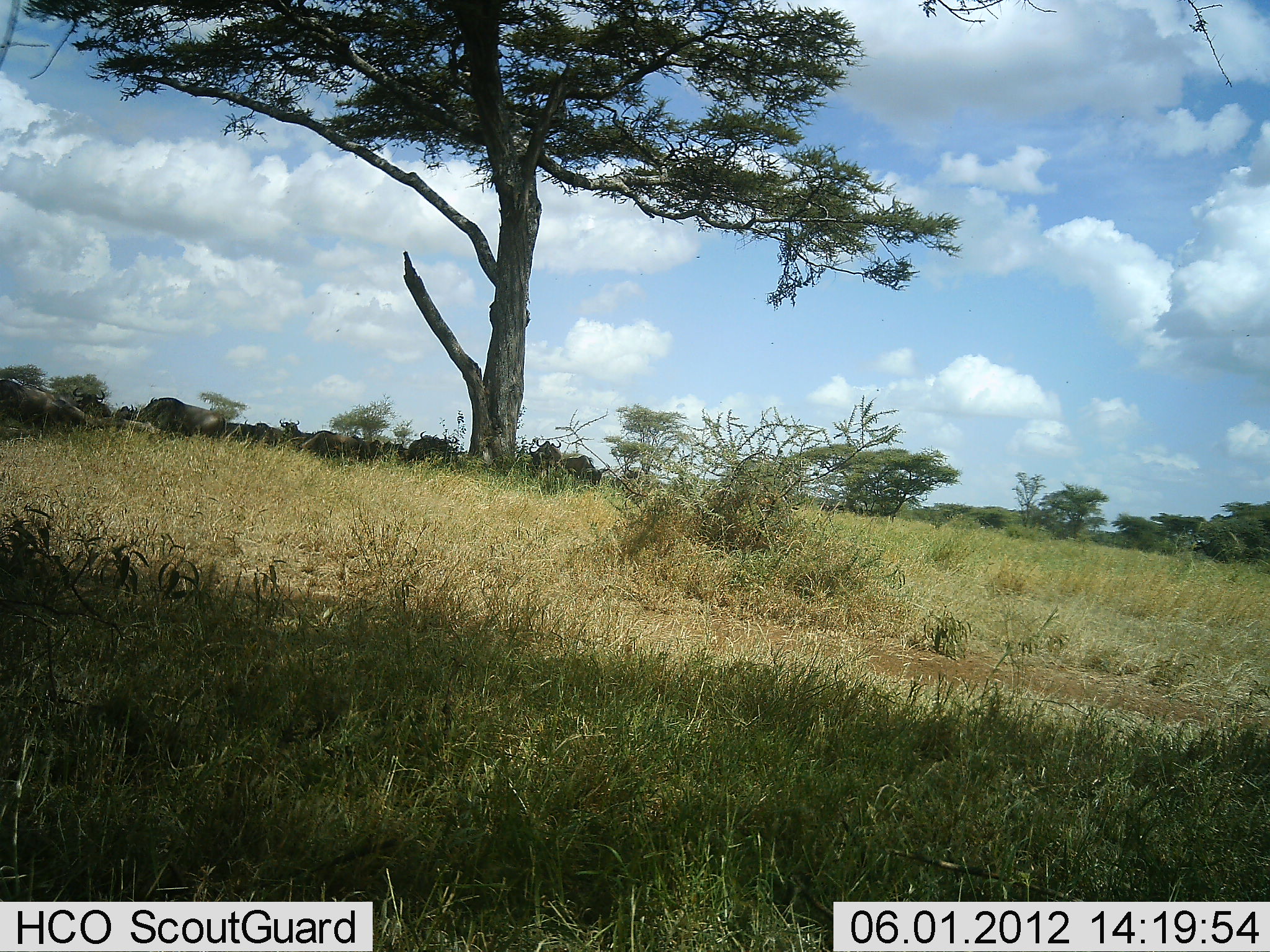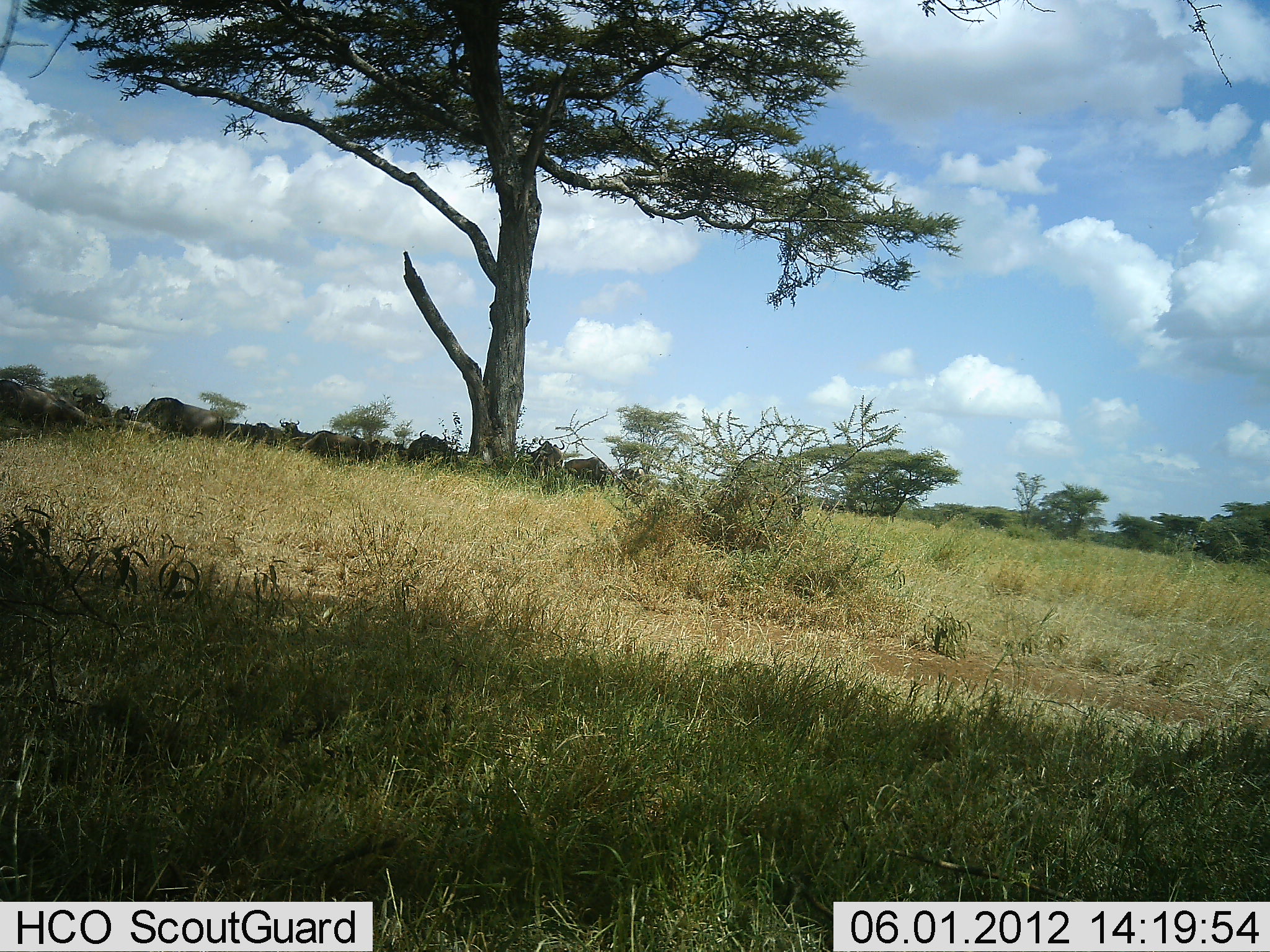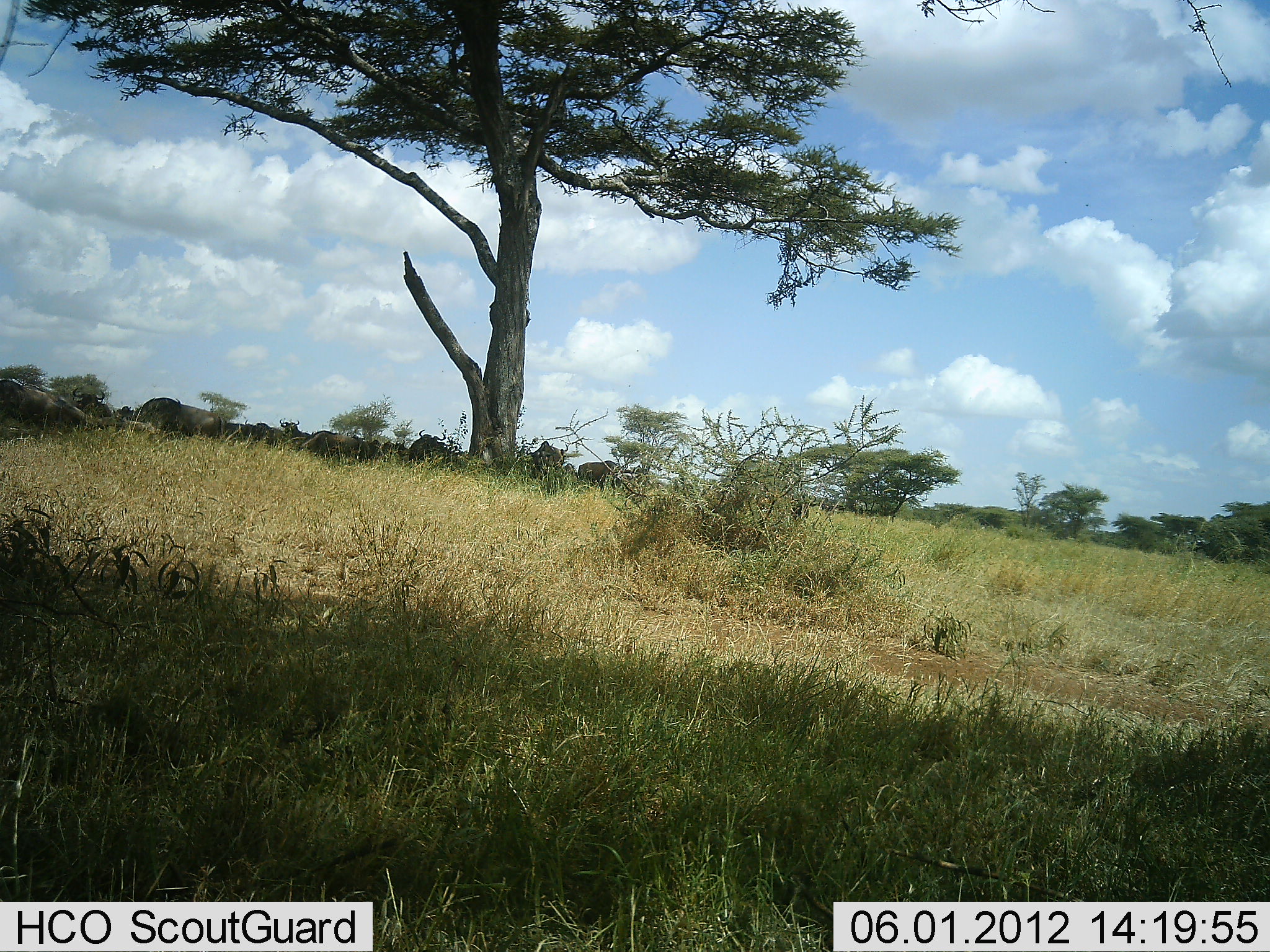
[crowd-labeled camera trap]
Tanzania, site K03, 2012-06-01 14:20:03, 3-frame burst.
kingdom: Animalia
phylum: Chordata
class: Mammalia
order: Artiodactyla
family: Bovidae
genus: Connochaetes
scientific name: Connochaetes taurinus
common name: blue wildebeest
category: wildebeest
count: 11-50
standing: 60%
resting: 50%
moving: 20%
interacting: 0%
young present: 0%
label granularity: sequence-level